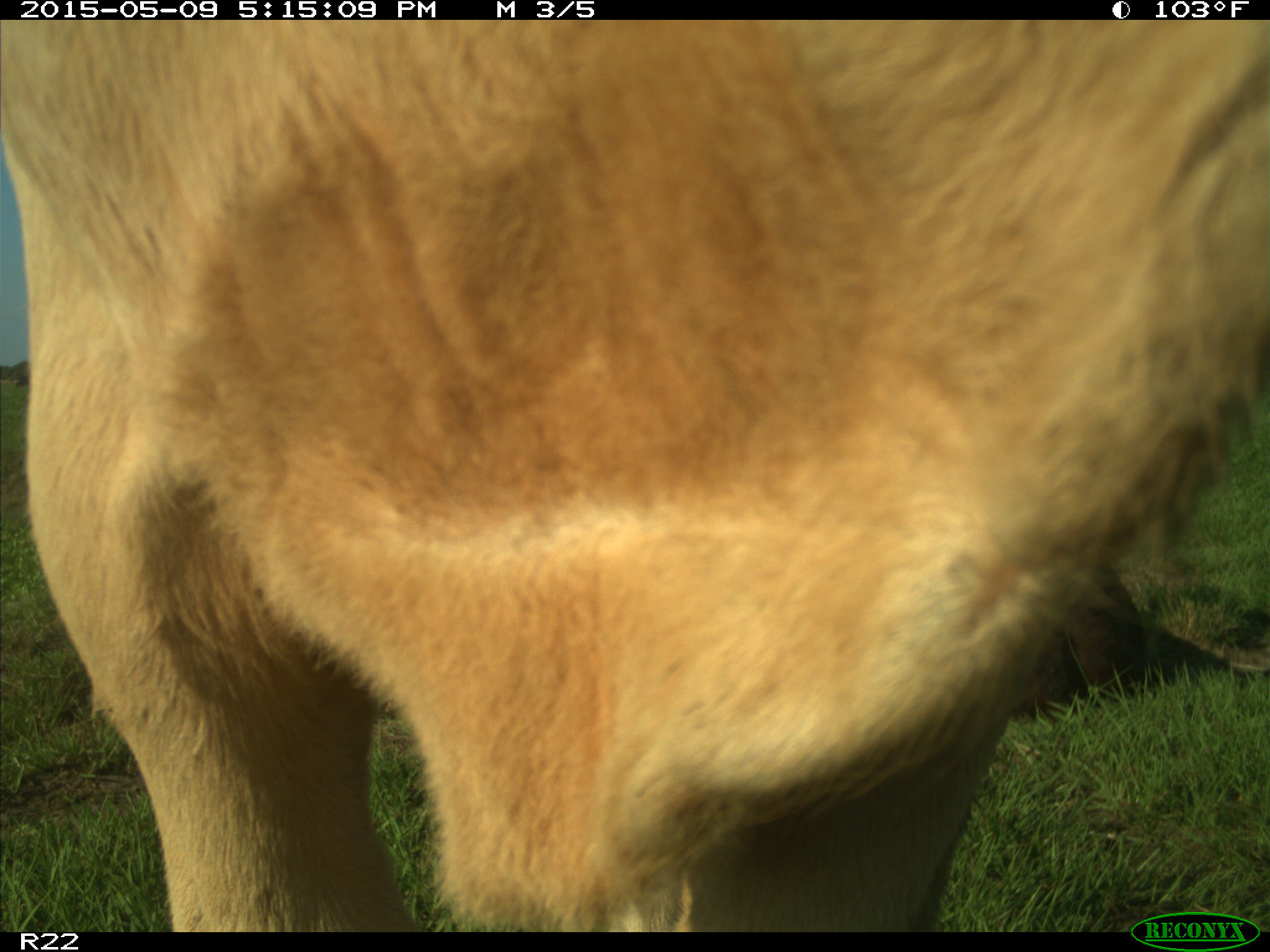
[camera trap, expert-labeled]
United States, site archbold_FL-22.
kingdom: Animalia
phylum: Chordata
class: Mammalia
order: Artiodactyla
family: Bovidae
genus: Bos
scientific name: Bos taurus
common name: domestic cow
Bos taurus (domestic cow).